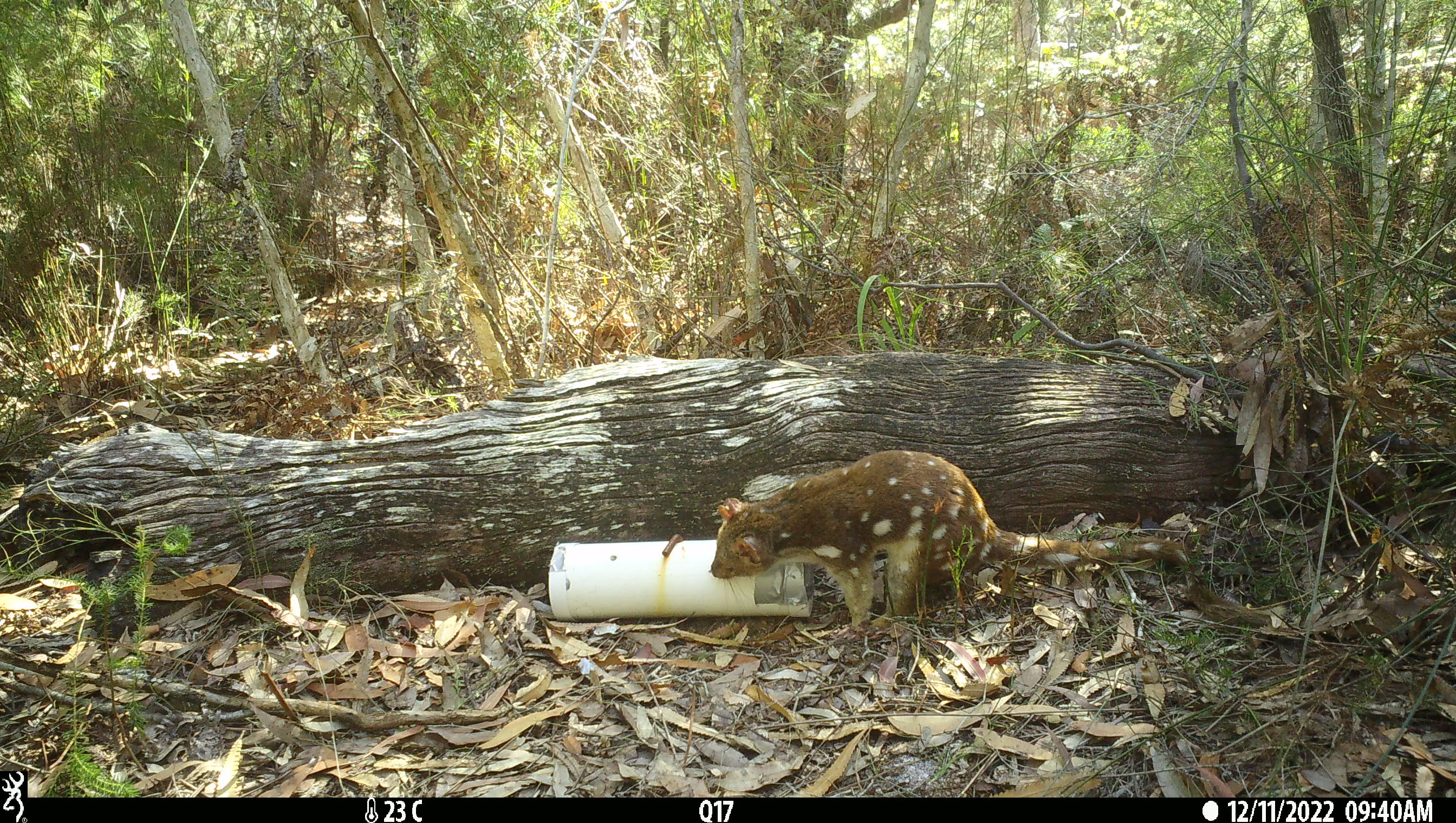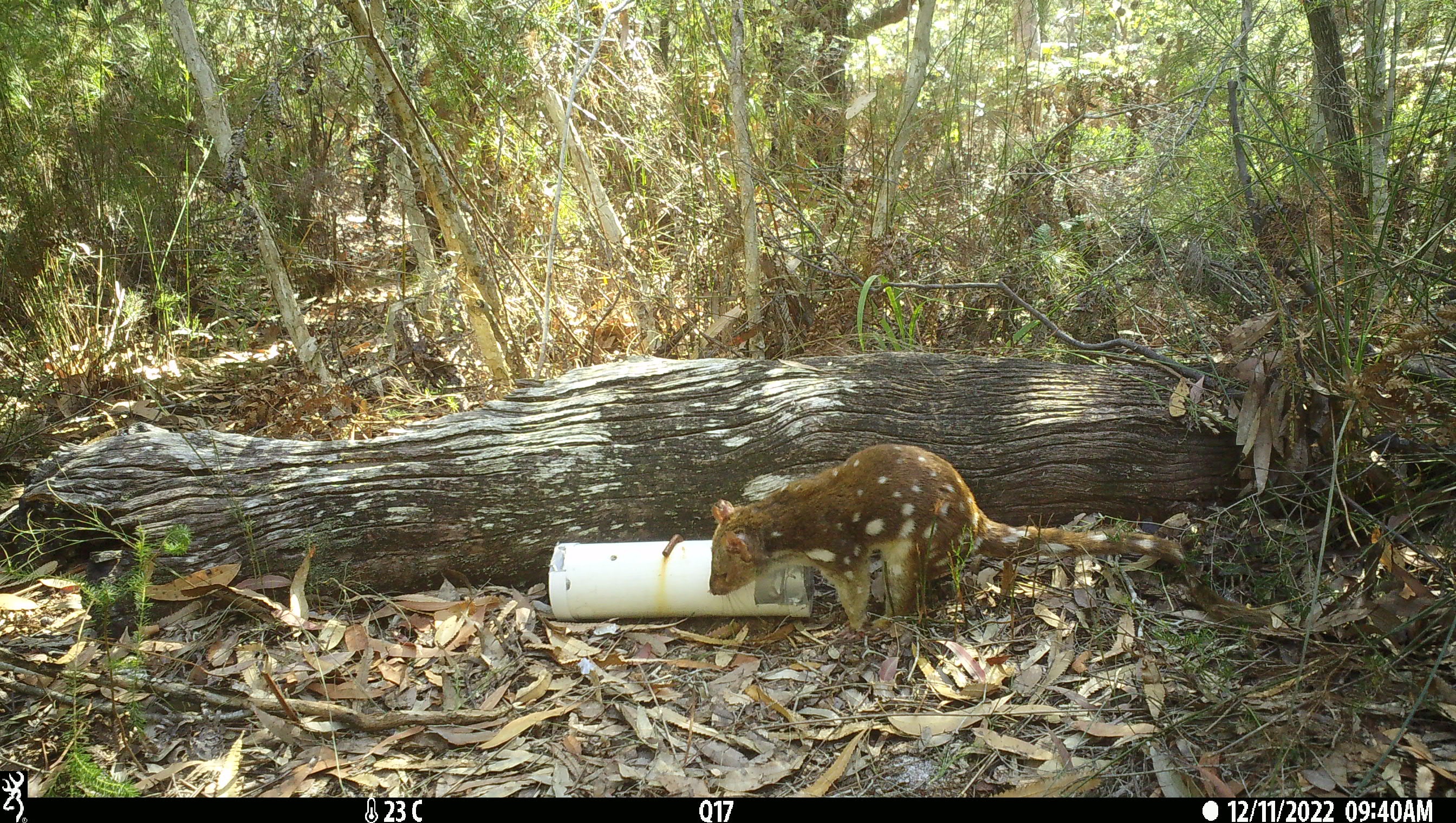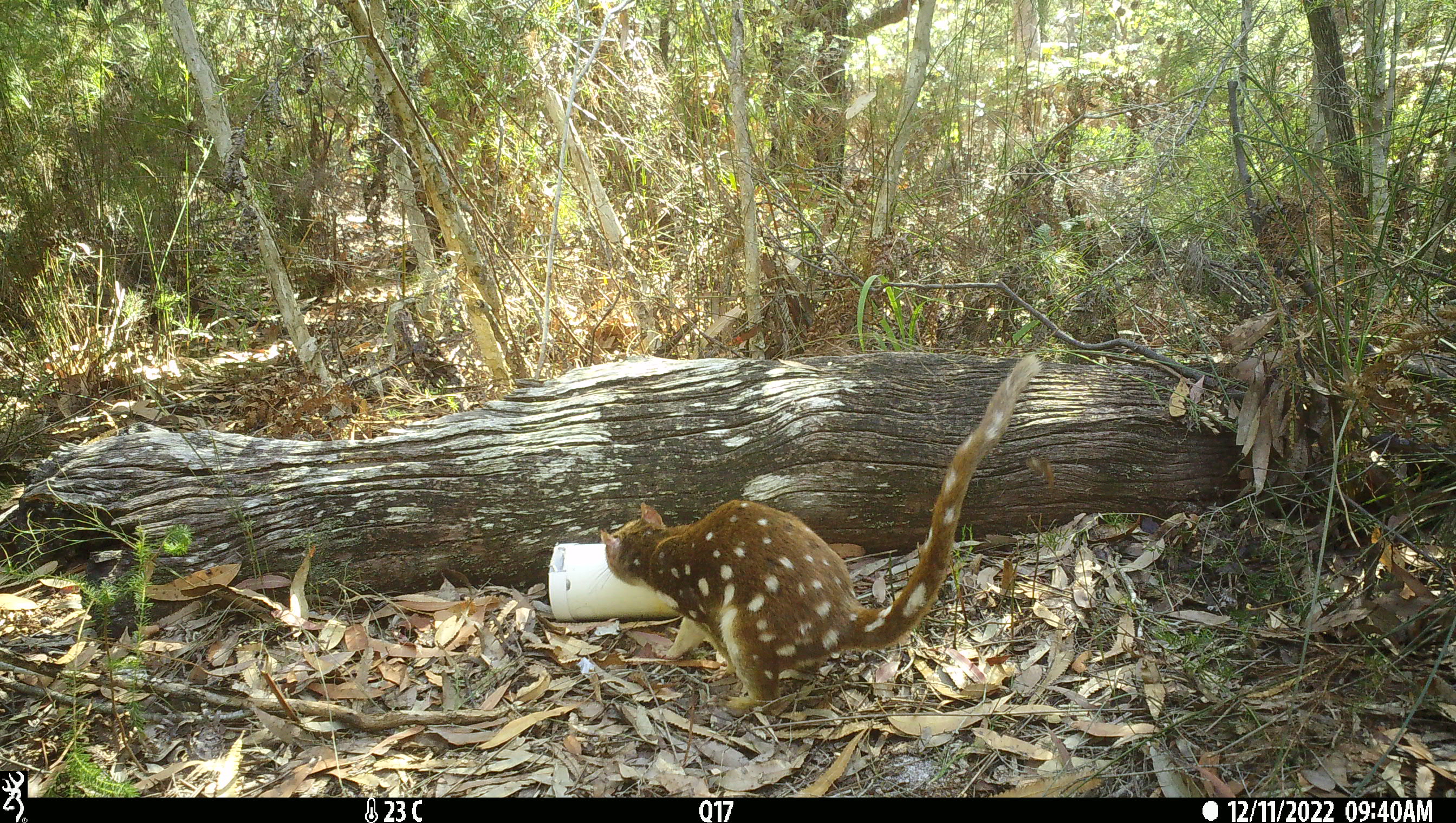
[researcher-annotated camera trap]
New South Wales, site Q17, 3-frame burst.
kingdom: Animalia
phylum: Chordata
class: Mammalia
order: Dasyuromorphia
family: Dasyuridae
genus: Dasyurus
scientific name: Dasyurus maculatus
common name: spotted-tailed quoll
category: quoll